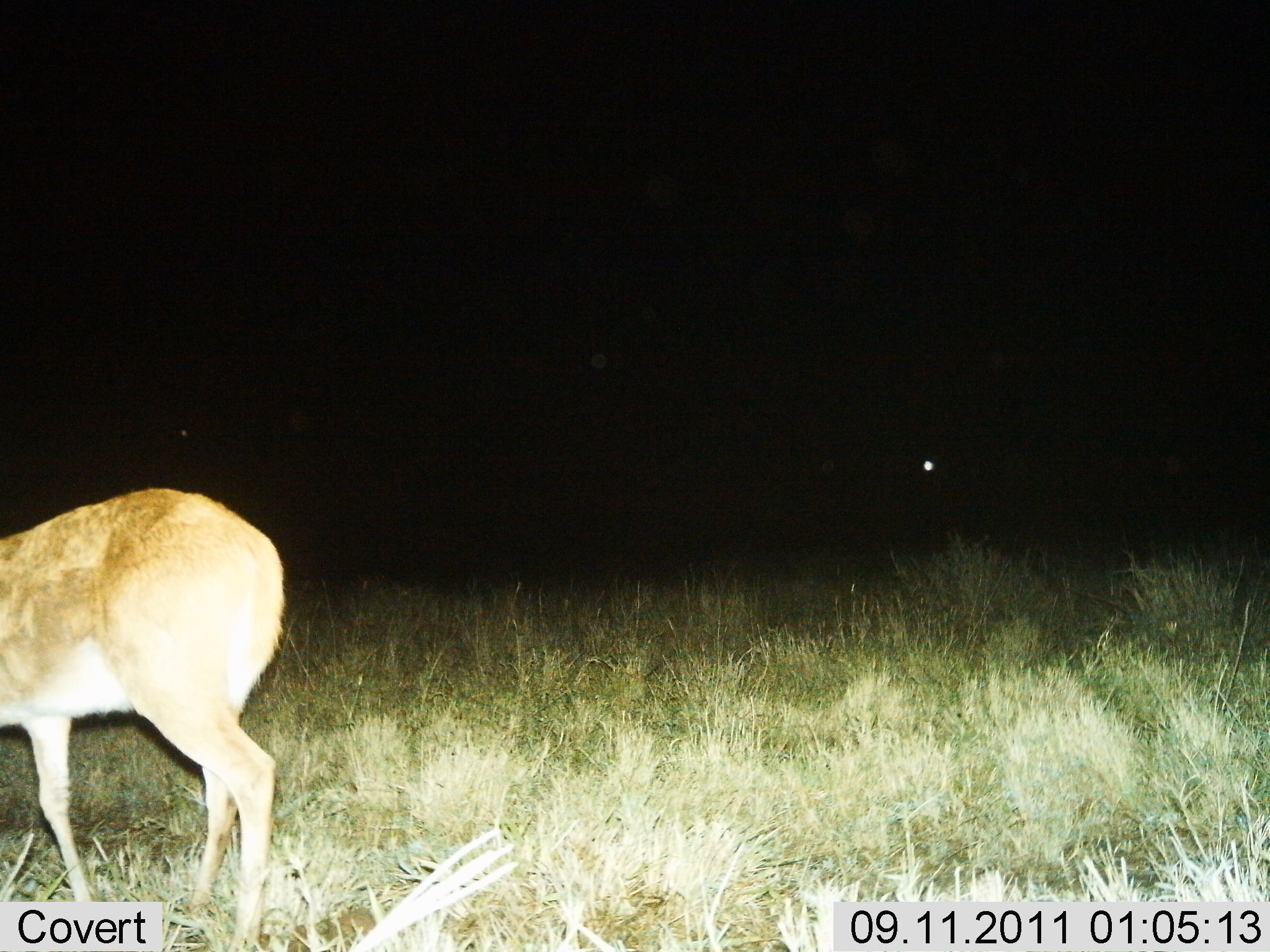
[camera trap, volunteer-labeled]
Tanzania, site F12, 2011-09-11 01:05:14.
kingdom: Animalia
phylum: Chordata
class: Mammalia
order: Artiodactyla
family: Bovidae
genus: Redunca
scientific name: Redunca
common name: reedbuck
Reedbuck (Redunca), count 1. Behavior (volunteer vote fractions): standing 82%, resting 0%, moving 9%, interacting 0%. Young present (vote fraction): 0%. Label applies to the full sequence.